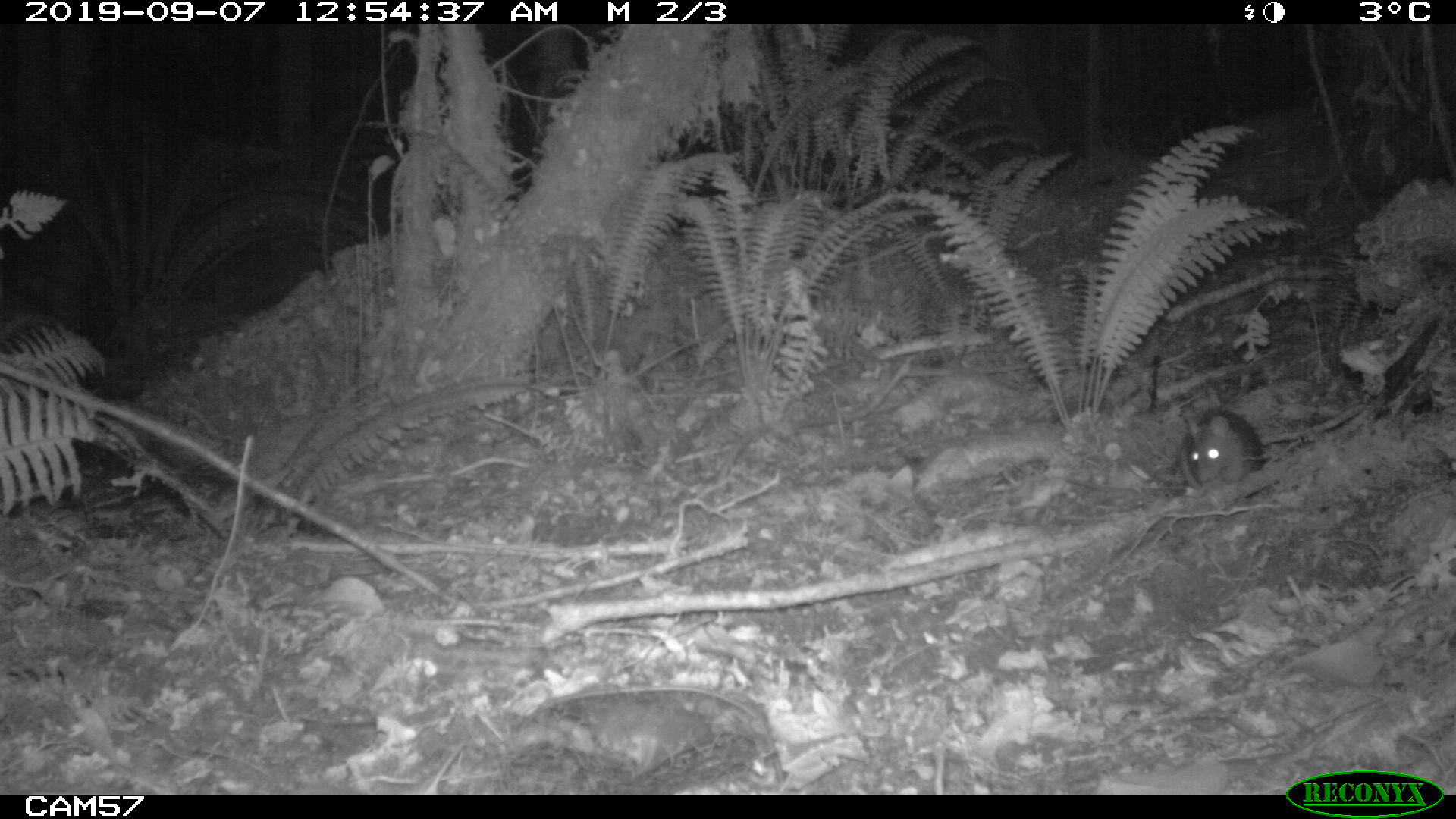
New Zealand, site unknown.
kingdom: Animalia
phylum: Chordata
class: Mammalia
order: Rodentia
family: Muridae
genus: Rattus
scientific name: Rattus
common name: rat